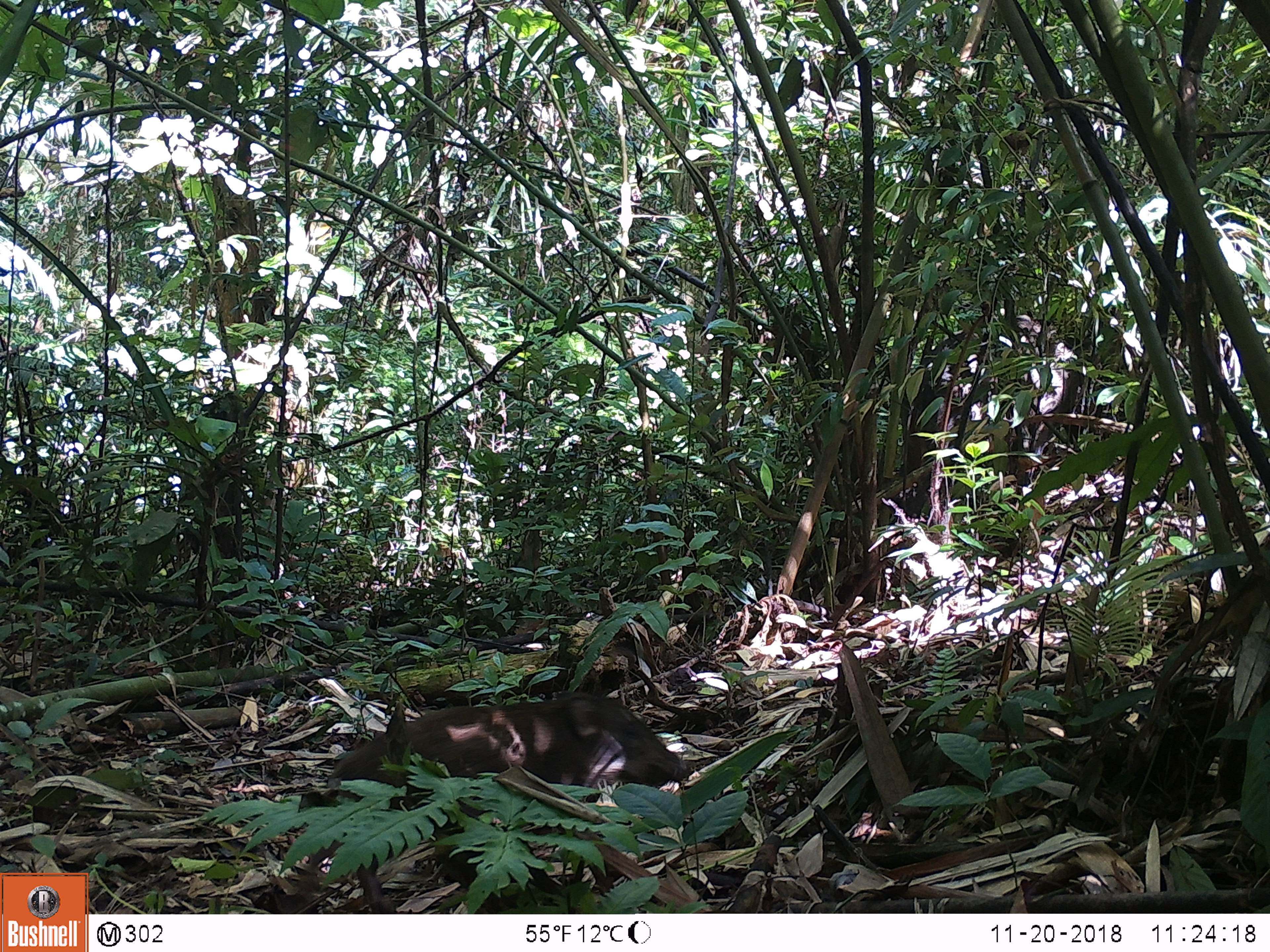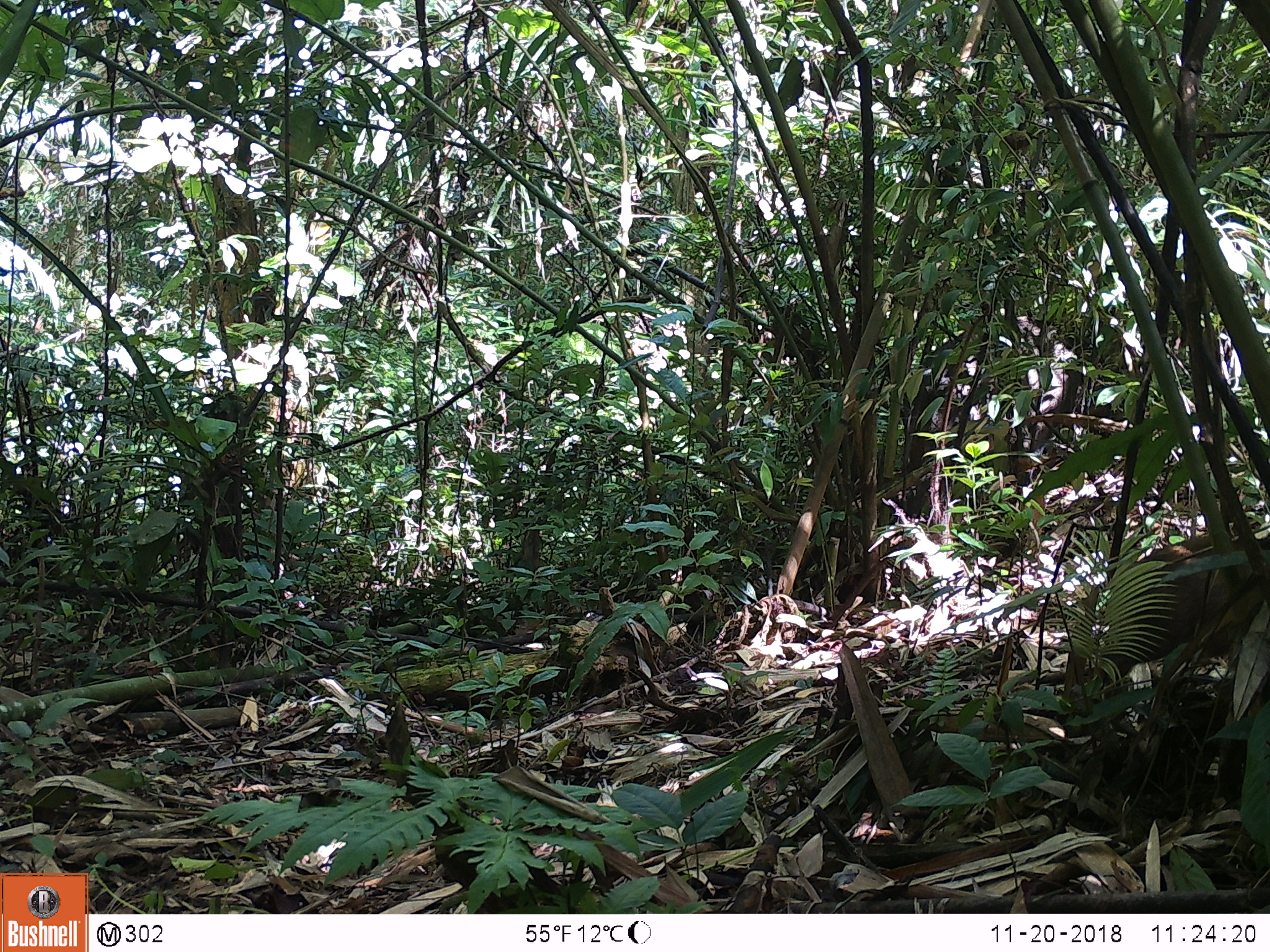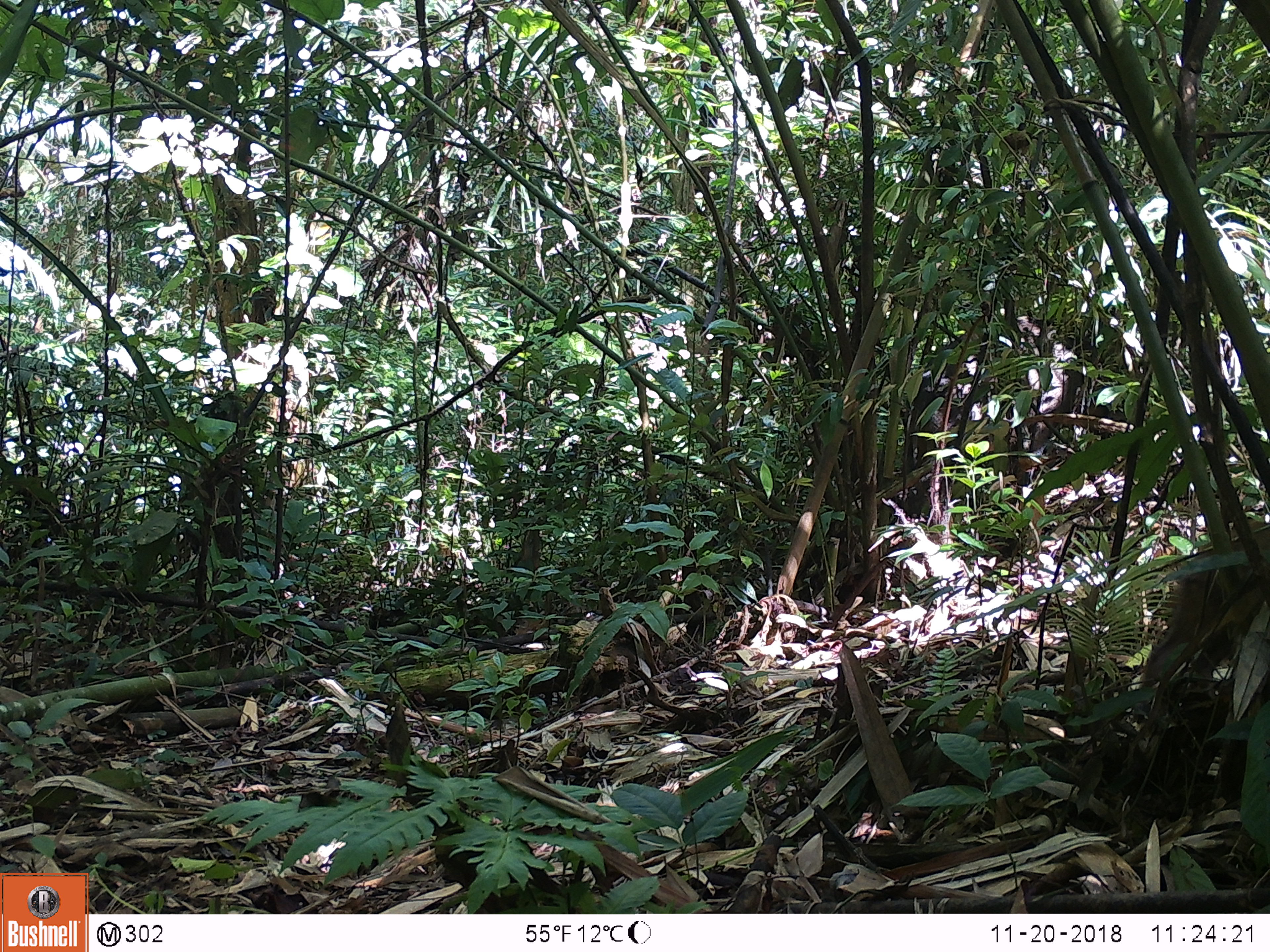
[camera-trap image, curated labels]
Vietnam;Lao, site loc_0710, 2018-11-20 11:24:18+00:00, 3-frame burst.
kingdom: Animalia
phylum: Chordata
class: Mammalia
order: Artiodactyla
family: Suidae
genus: Sus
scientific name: Sus scrofa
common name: eurasian wild pig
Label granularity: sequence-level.